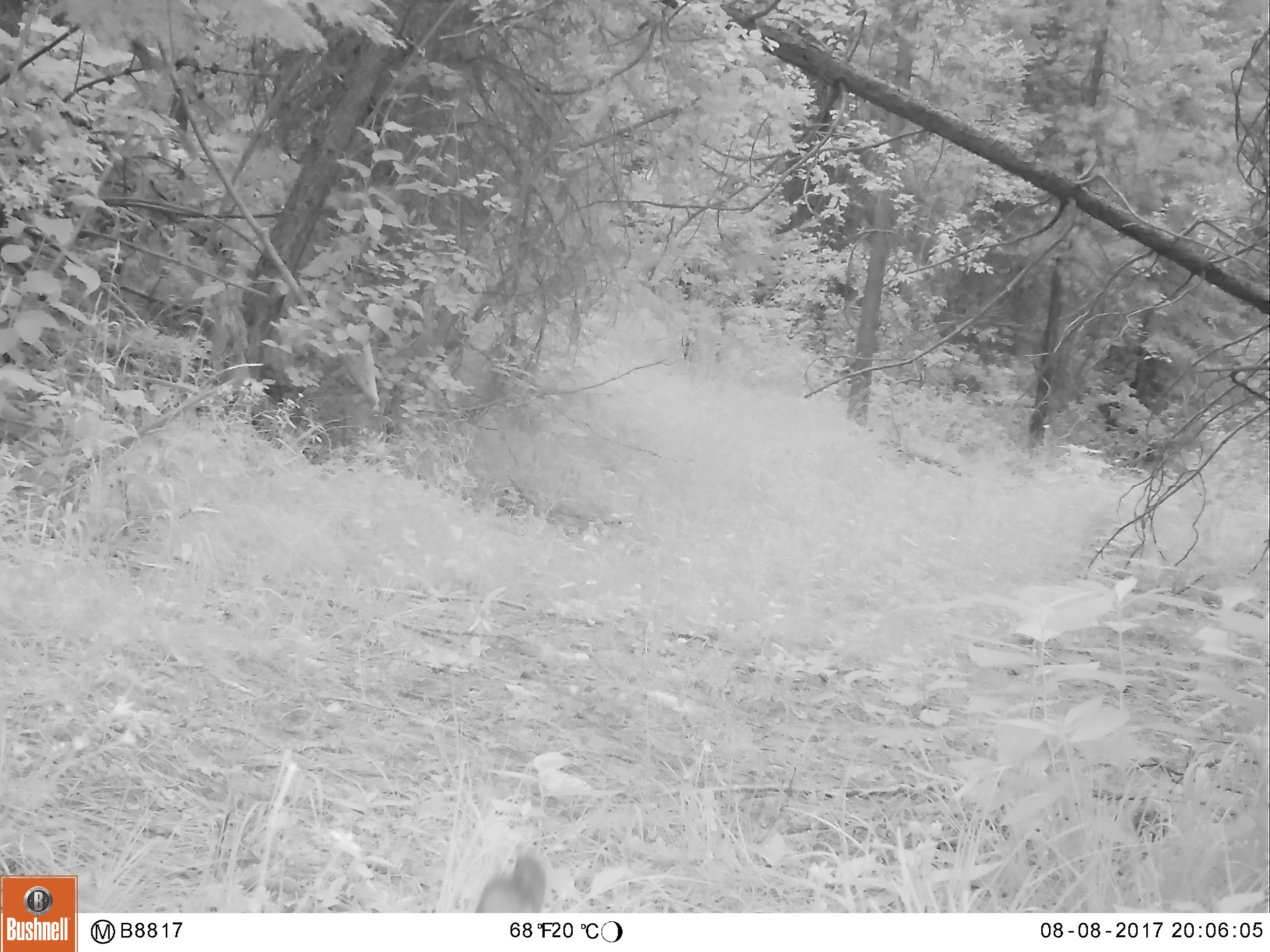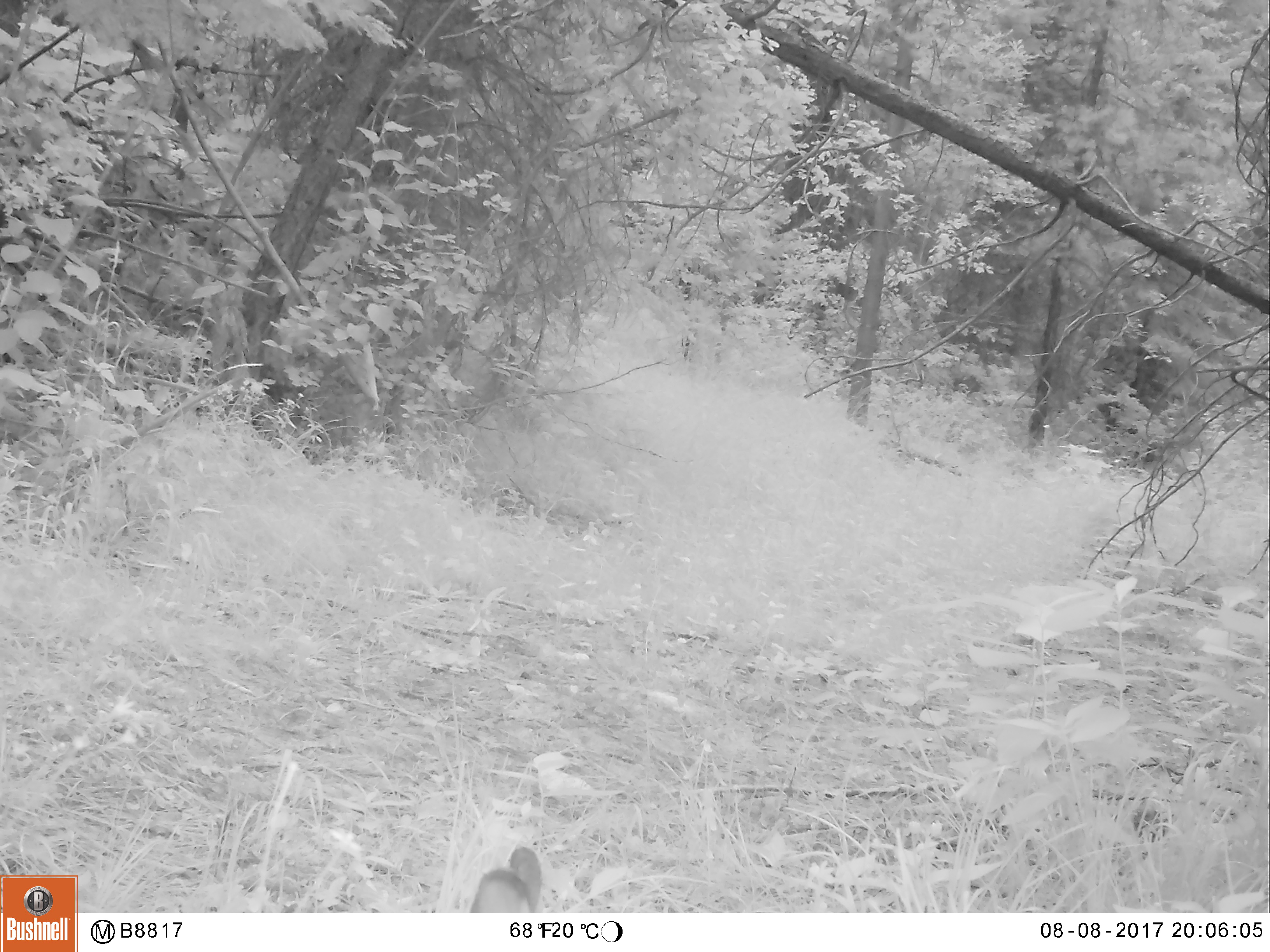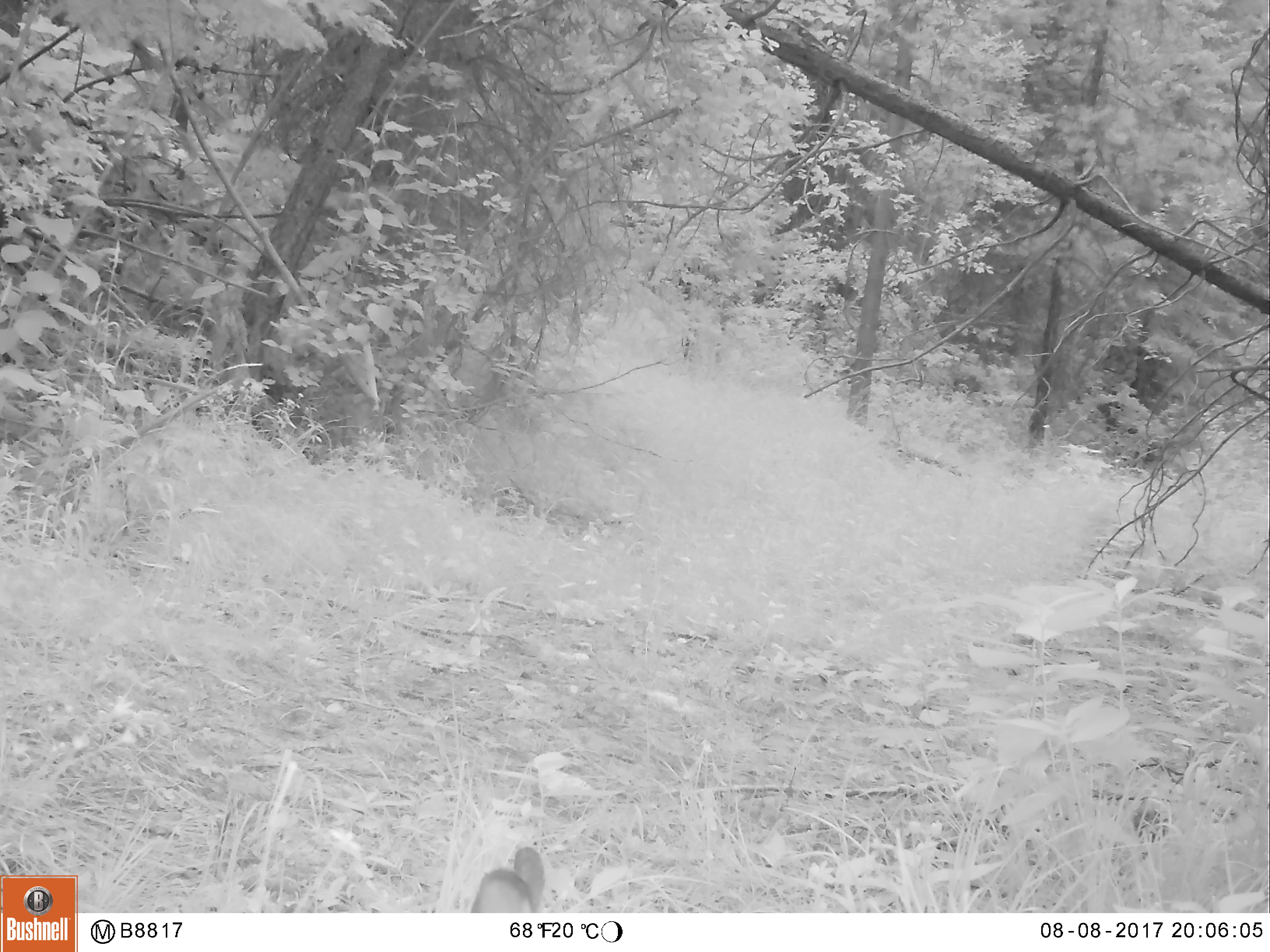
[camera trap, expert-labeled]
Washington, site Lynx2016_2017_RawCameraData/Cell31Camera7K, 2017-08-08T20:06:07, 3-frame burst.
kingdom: Animalia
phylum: Chordata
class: Mammalia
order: Lagomorpha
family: Leporidae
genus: Lepus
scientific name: Lepus americanus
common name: snowshoe hare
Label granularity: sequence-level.